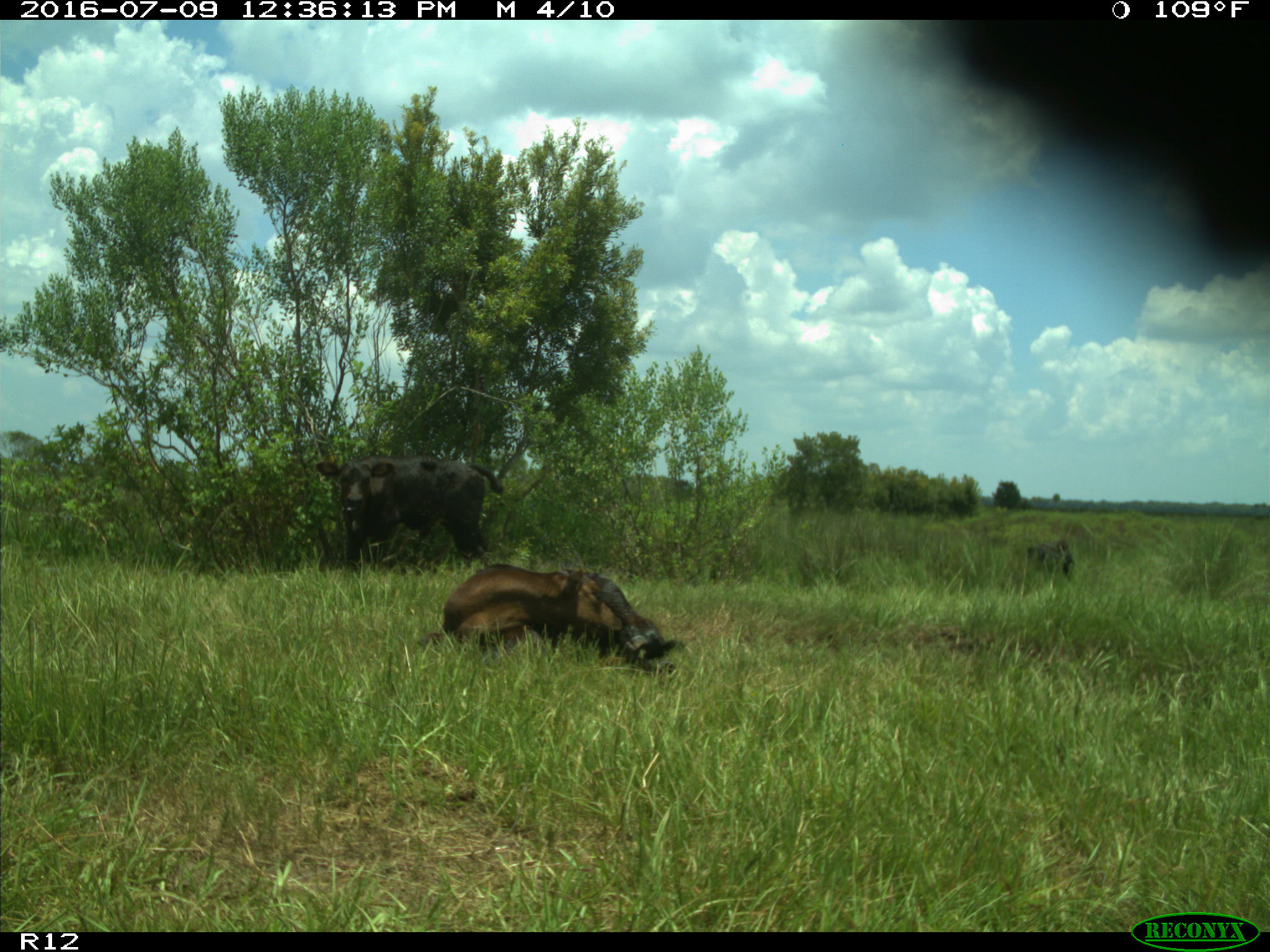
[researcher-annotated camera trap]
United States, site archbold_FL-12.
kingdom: Animalia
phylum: Chordata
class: Mammalia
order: Artiodactyla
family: Bovidae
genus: Bos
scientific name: Bos taurus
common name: domestic cow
Bos taurus (domestic cow).